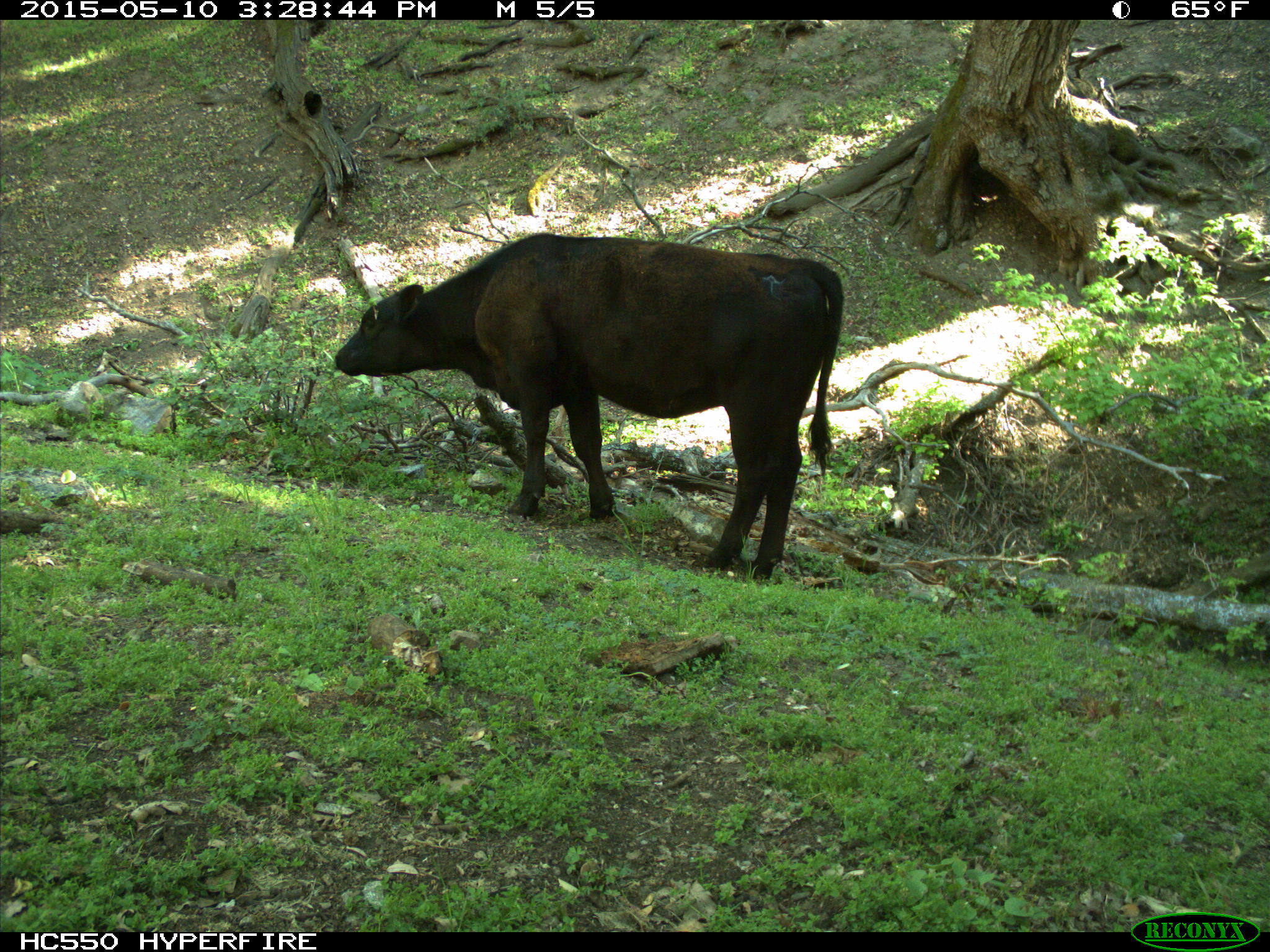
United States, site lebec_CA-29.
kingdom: Animalia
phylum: Chordata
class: Mammalia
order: Artiodactyla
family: Bovidae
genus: Bos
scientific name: Bos taurus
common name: domestic cow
Bos taurus (domestic cow).